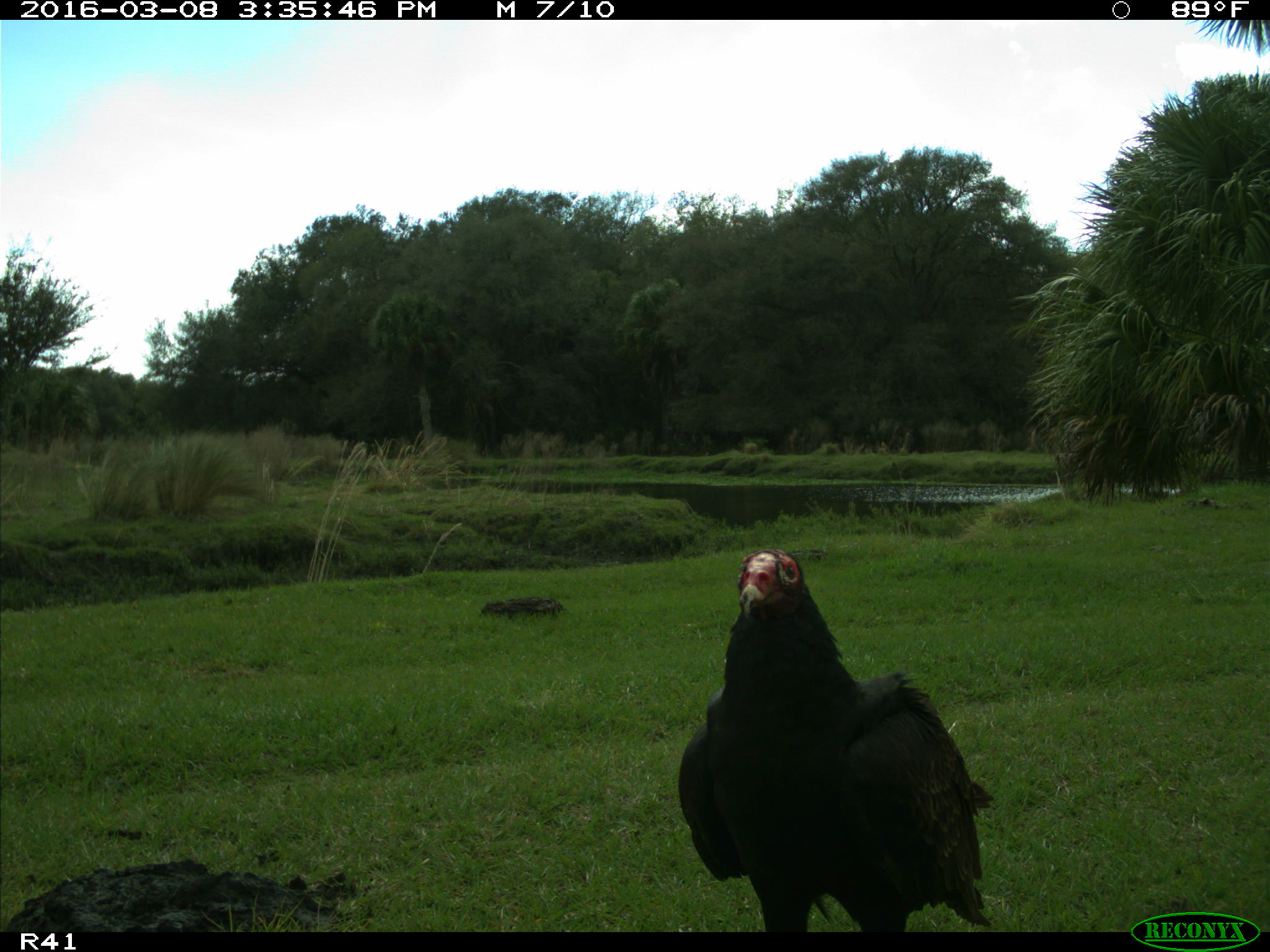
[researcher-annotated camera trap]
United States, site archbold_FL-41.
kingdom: Animalia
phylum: Chordata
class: Aves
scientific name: Aves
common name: birds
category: unidentified bird